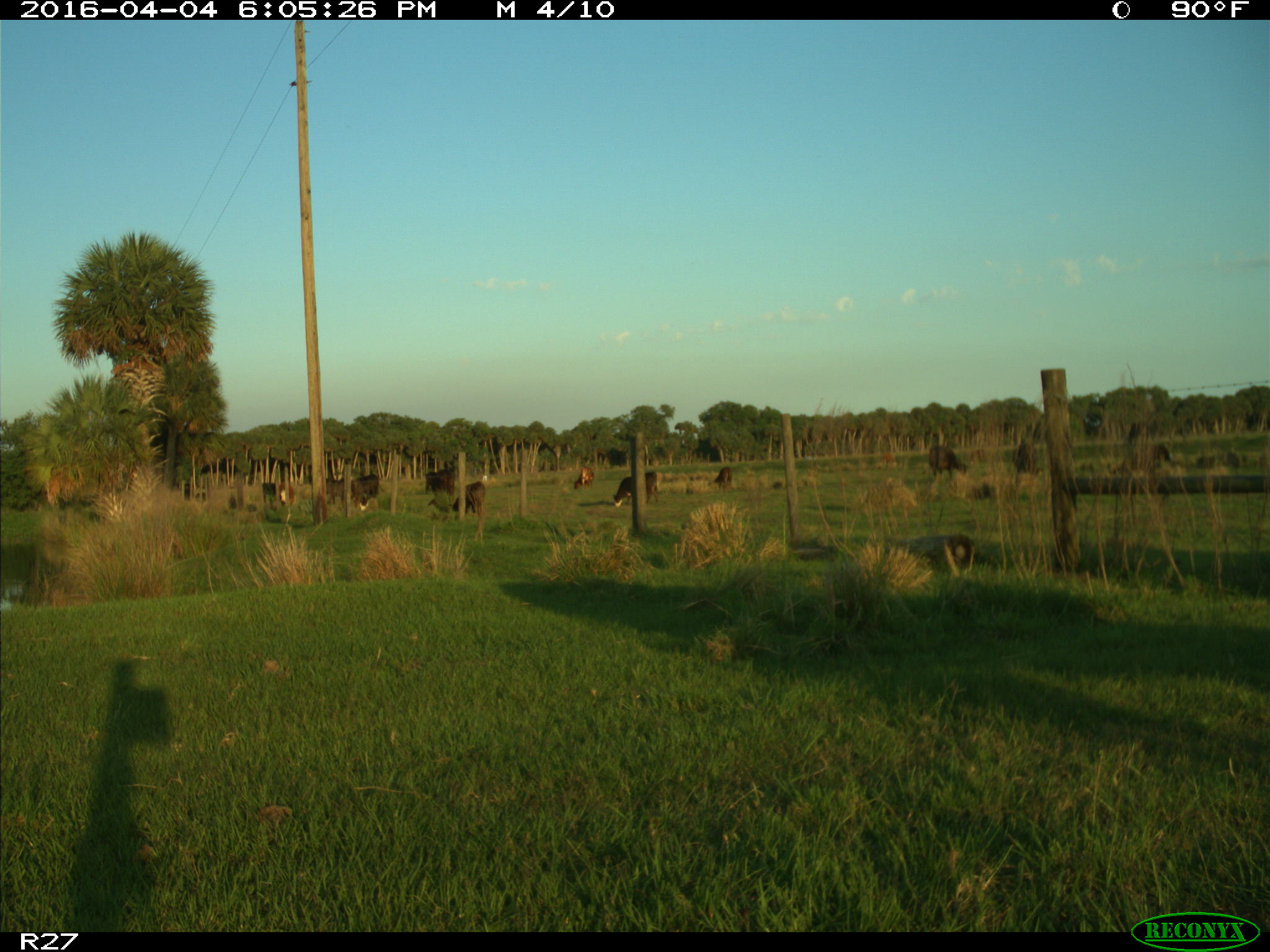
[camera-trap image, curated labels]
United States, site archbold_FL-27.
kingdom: Animalia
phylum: Chordata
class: Mammalia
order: Artiodactyla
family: Bovidae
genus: Bos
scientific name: Bos taurus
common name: domestic cow